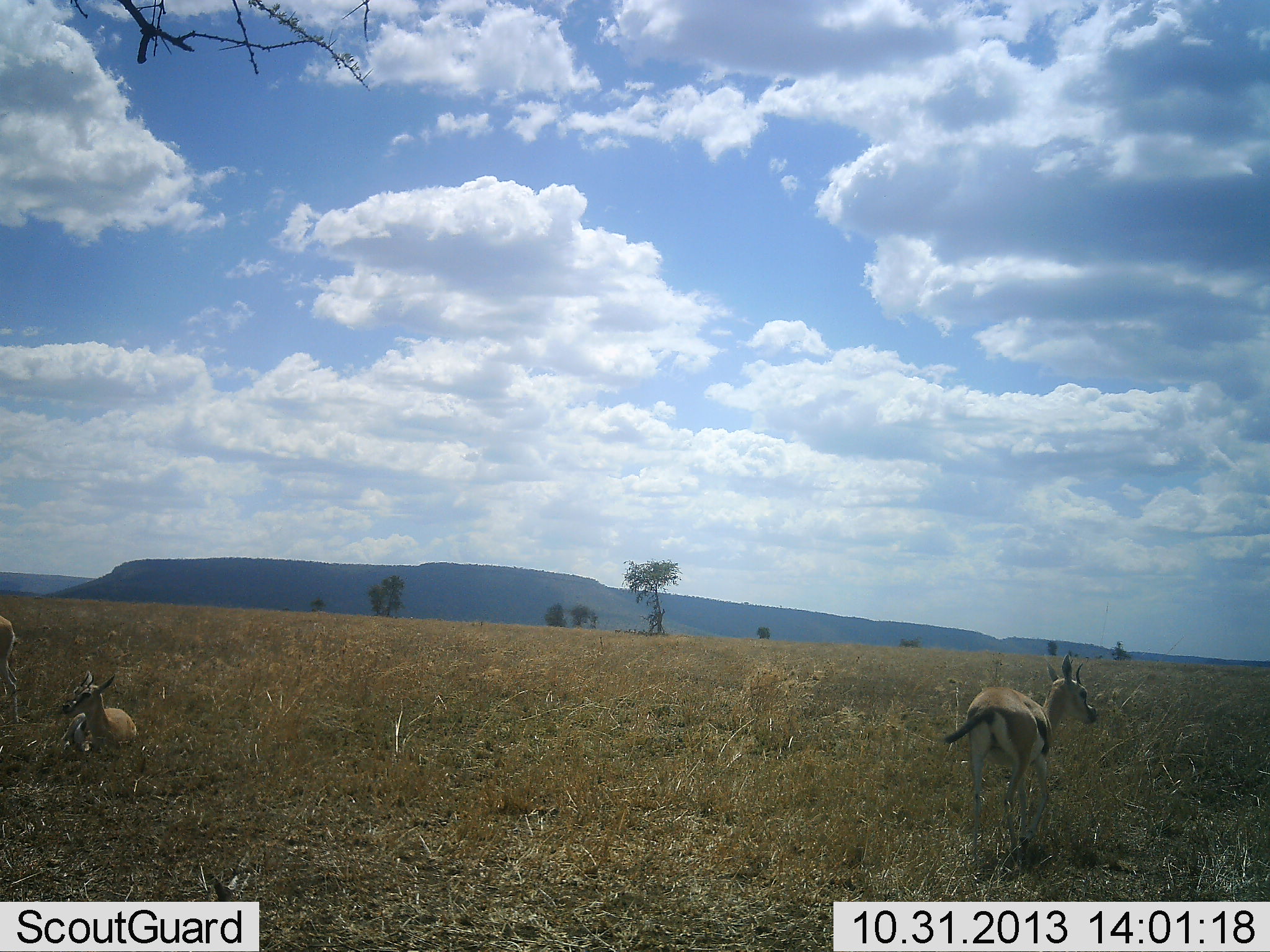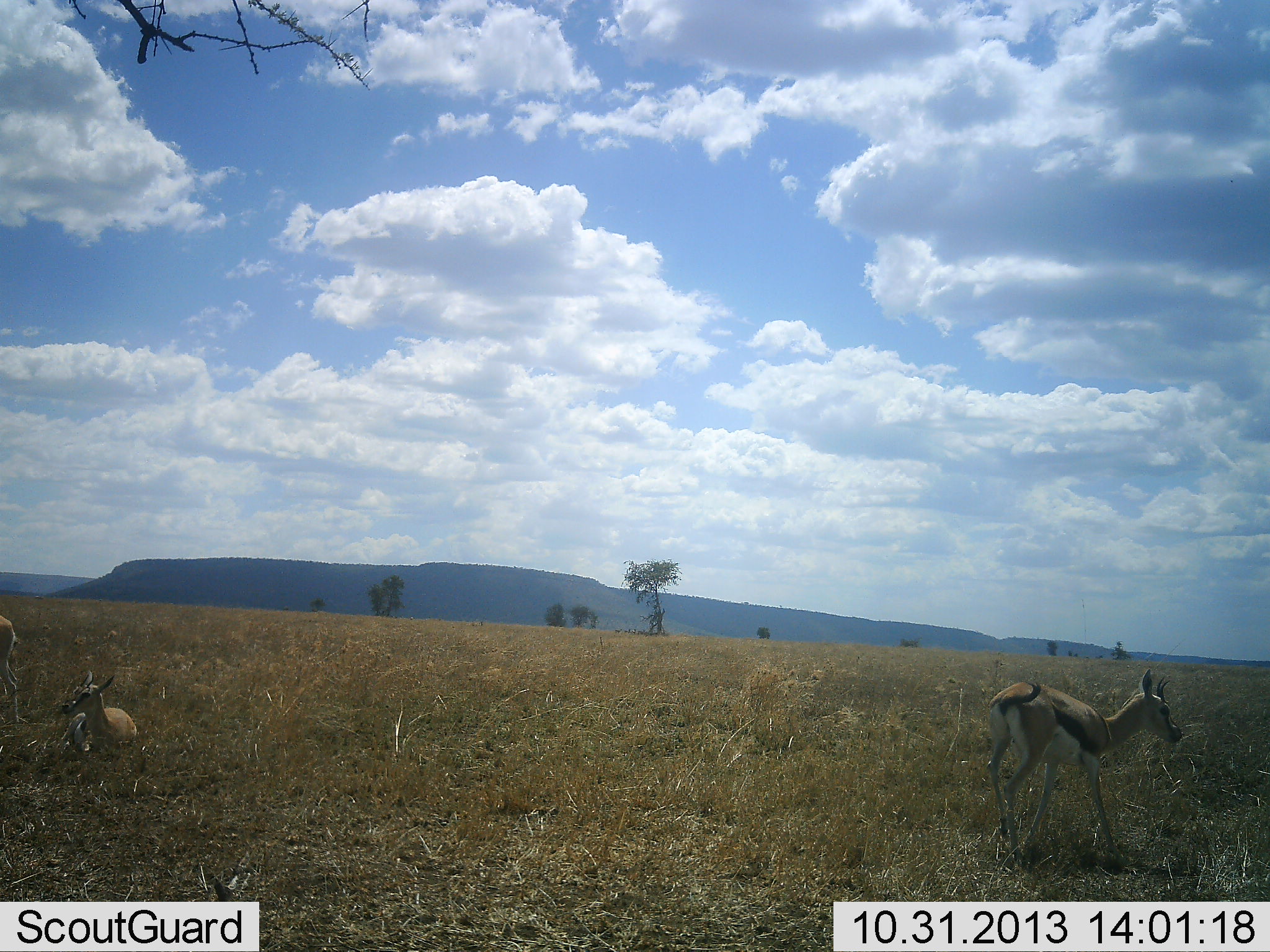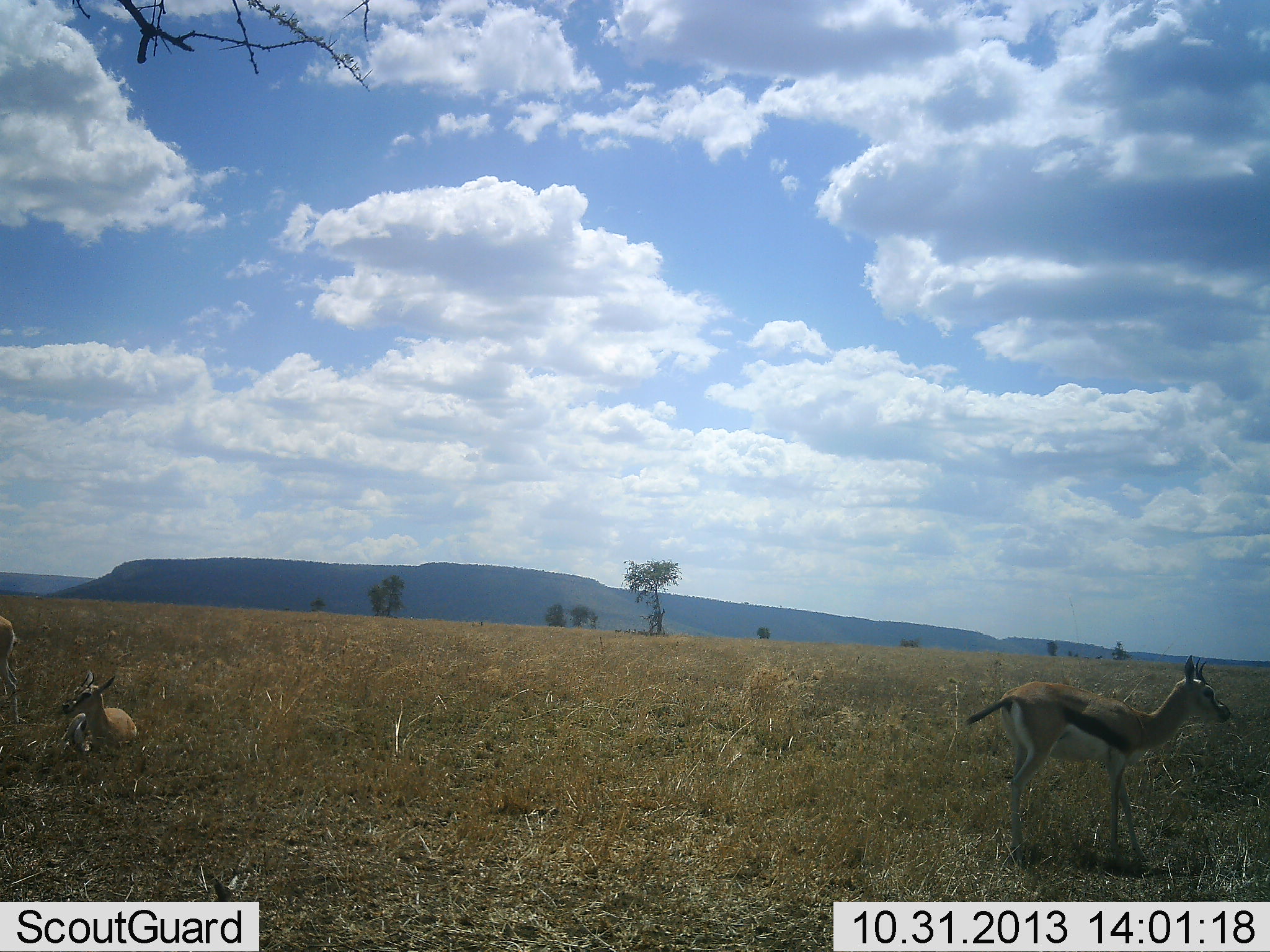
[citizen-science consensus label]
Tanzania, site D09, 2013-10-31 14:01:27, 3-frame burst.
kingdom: Animalia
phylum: Chordata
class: Mammalia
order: Artiodactyla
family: Bovidae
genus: Eudorcas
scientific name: Eudorcas thomsonii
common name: thomson's gazelle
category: gazellethomsons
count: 3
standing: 60%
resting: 80%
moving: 70%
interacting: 0%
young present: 10%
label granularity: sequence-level